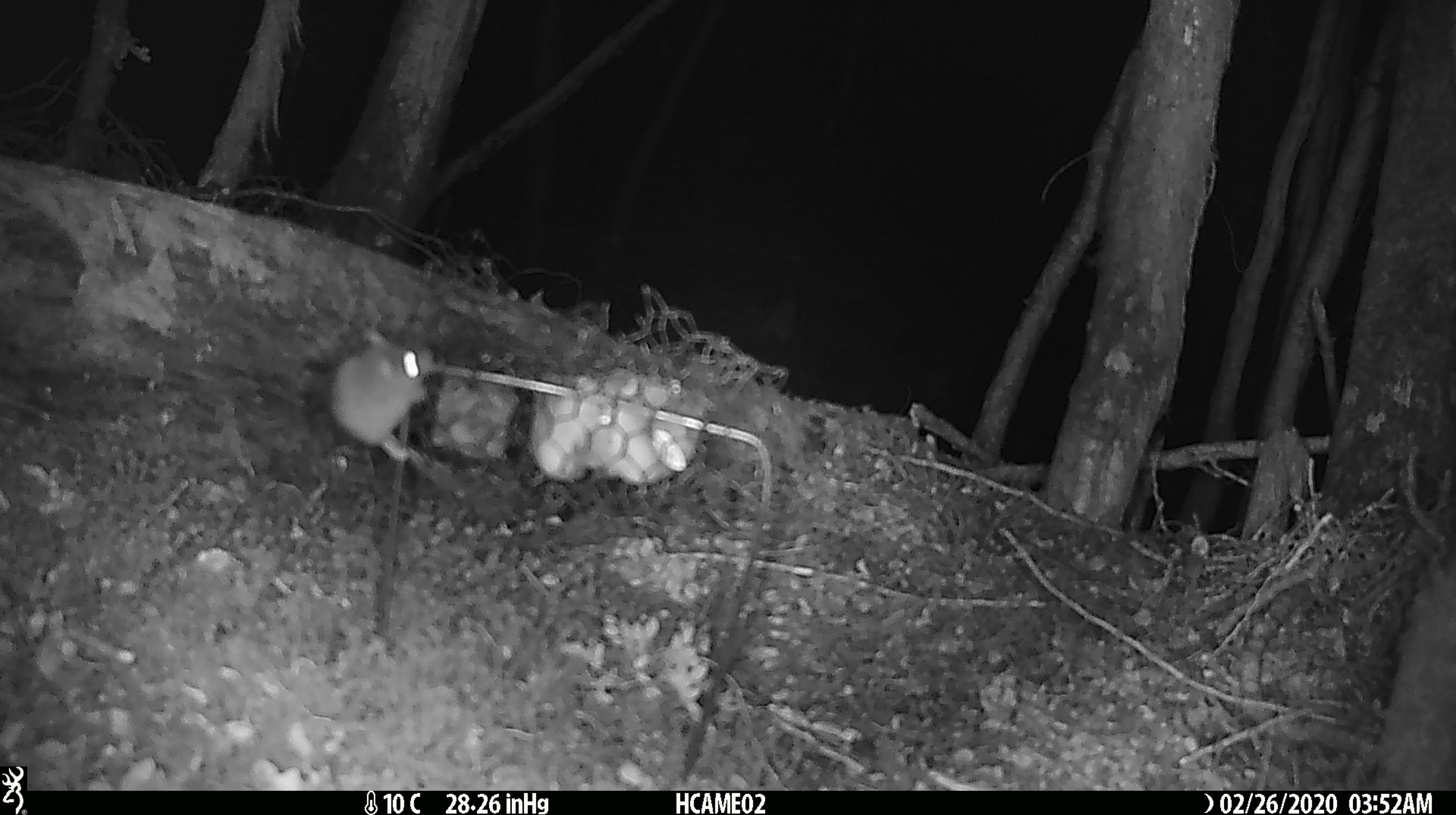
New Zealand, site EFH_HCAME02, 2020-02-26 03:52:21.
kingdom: Animalia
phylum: Chordata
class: Mammalia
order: Rodentia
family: Muridae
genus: Mus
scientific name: Mus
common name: mouse